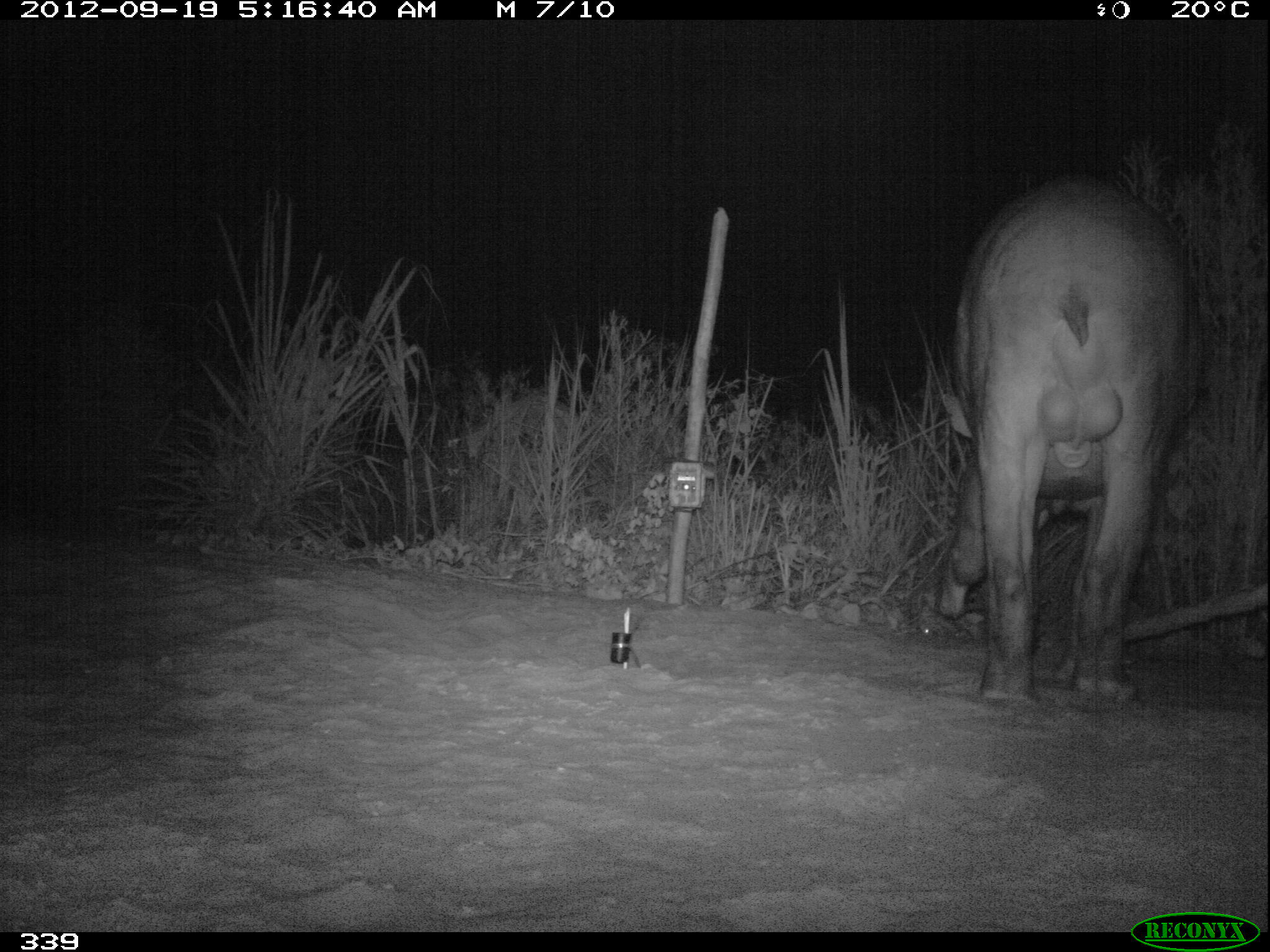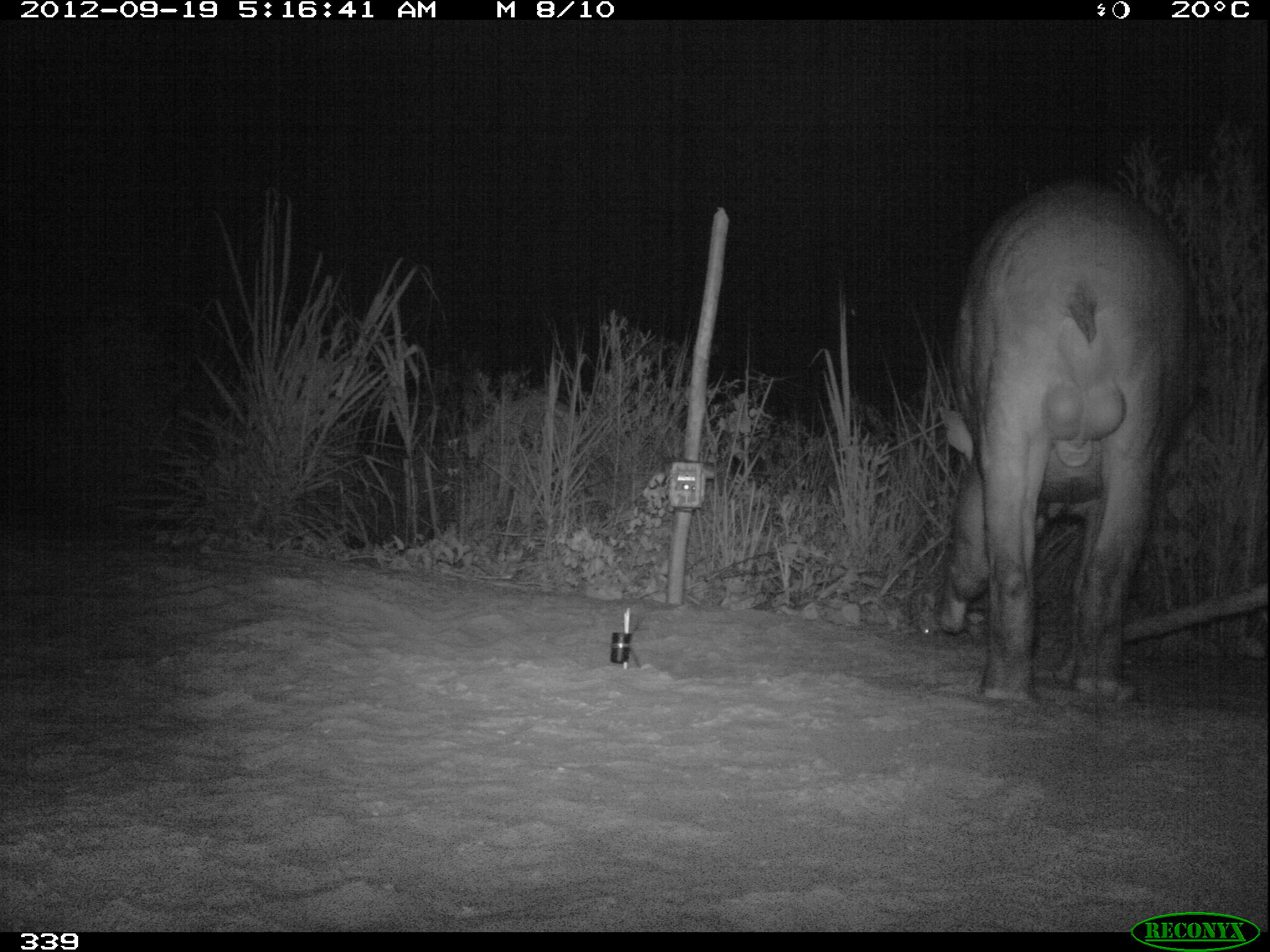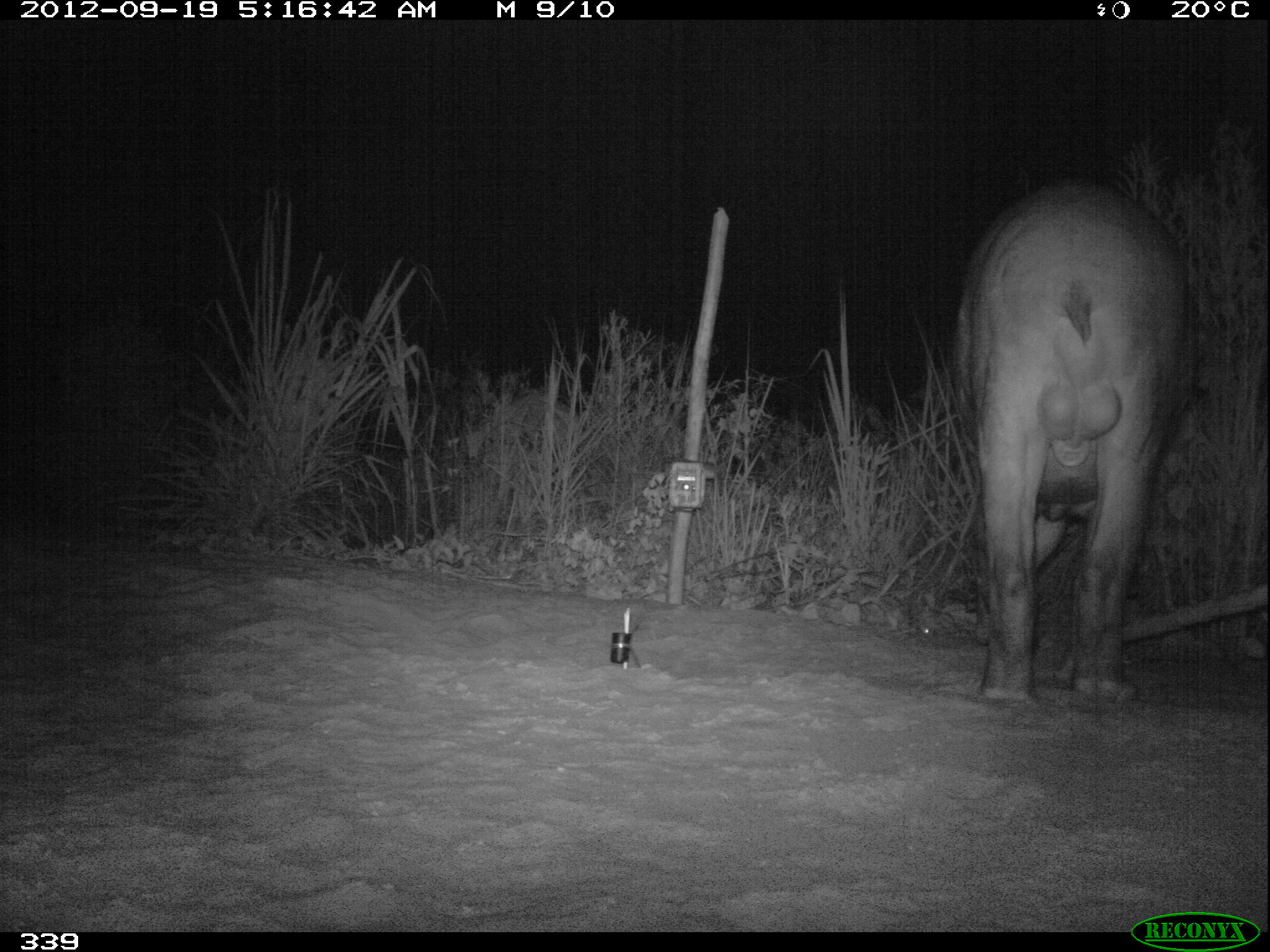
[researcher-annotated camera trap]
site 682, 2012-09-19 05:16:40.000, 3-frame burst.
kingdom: Animalia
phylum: Chordata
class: Mammalia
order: Perissodactyla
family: Tapiridae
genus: Tapirus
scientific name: Tapirus terrestris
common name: south american tapir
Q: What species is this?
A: Tapirus terrestris (south american tapir).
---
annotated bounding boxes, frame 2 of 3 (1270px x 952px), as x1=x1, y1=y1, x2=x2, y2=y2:
tapirus terrestris: x1=933, y1=177, x2=1202, y2=703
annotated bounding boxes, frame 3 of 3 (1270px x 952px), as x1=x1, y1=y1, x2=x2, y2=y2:
tapirus terrestris: x1=952, y1=176, x2=1199, y2=706